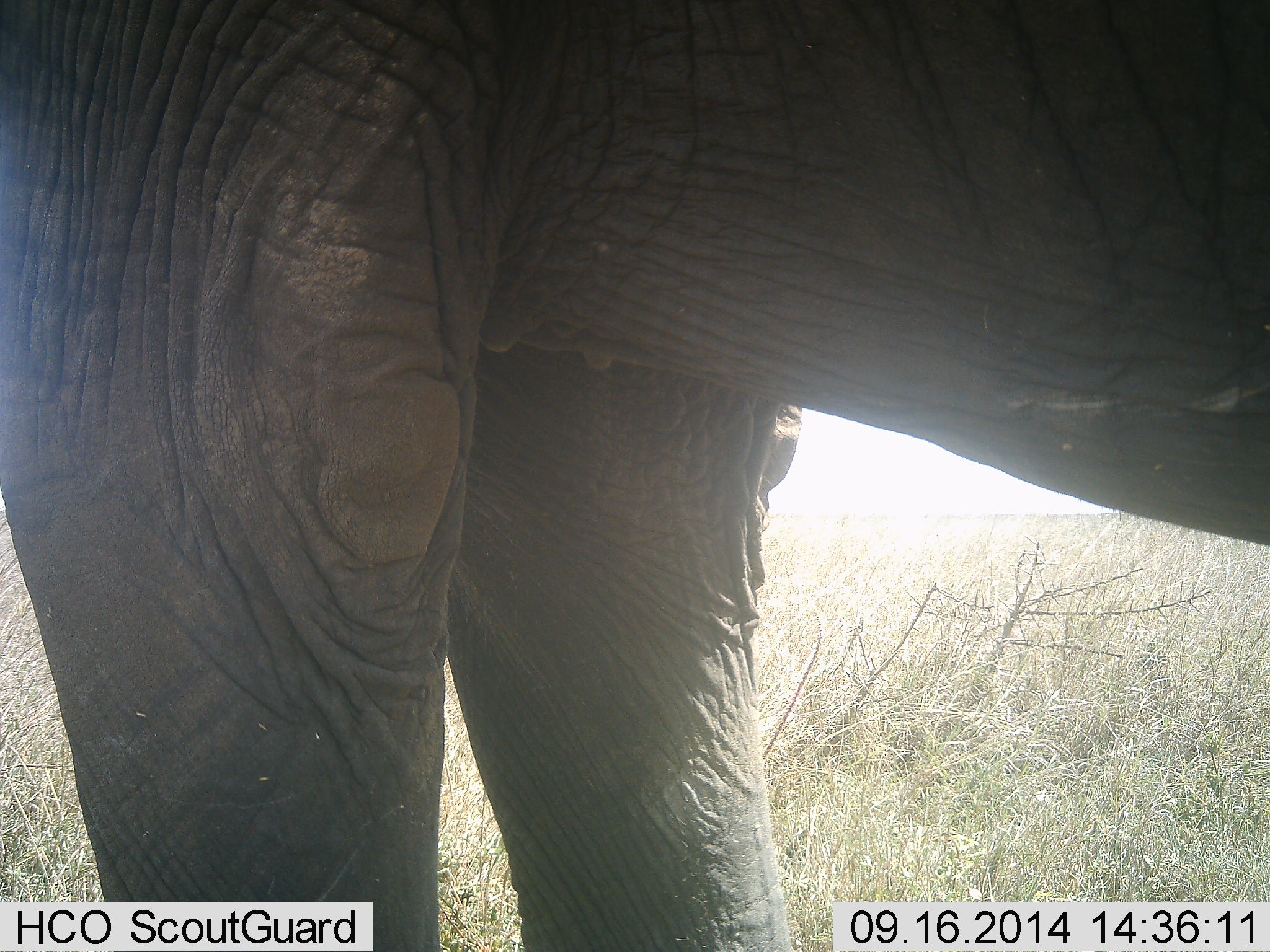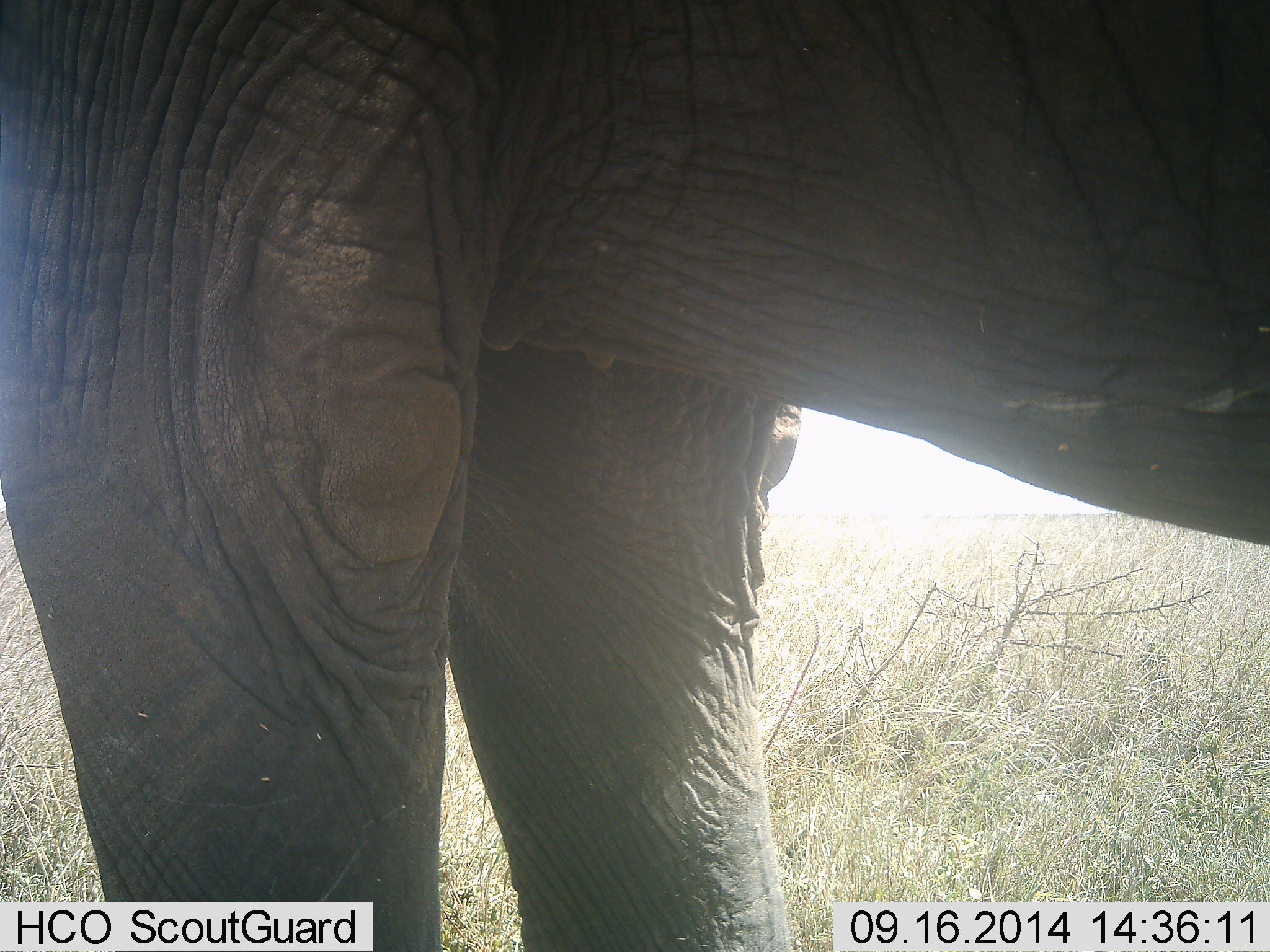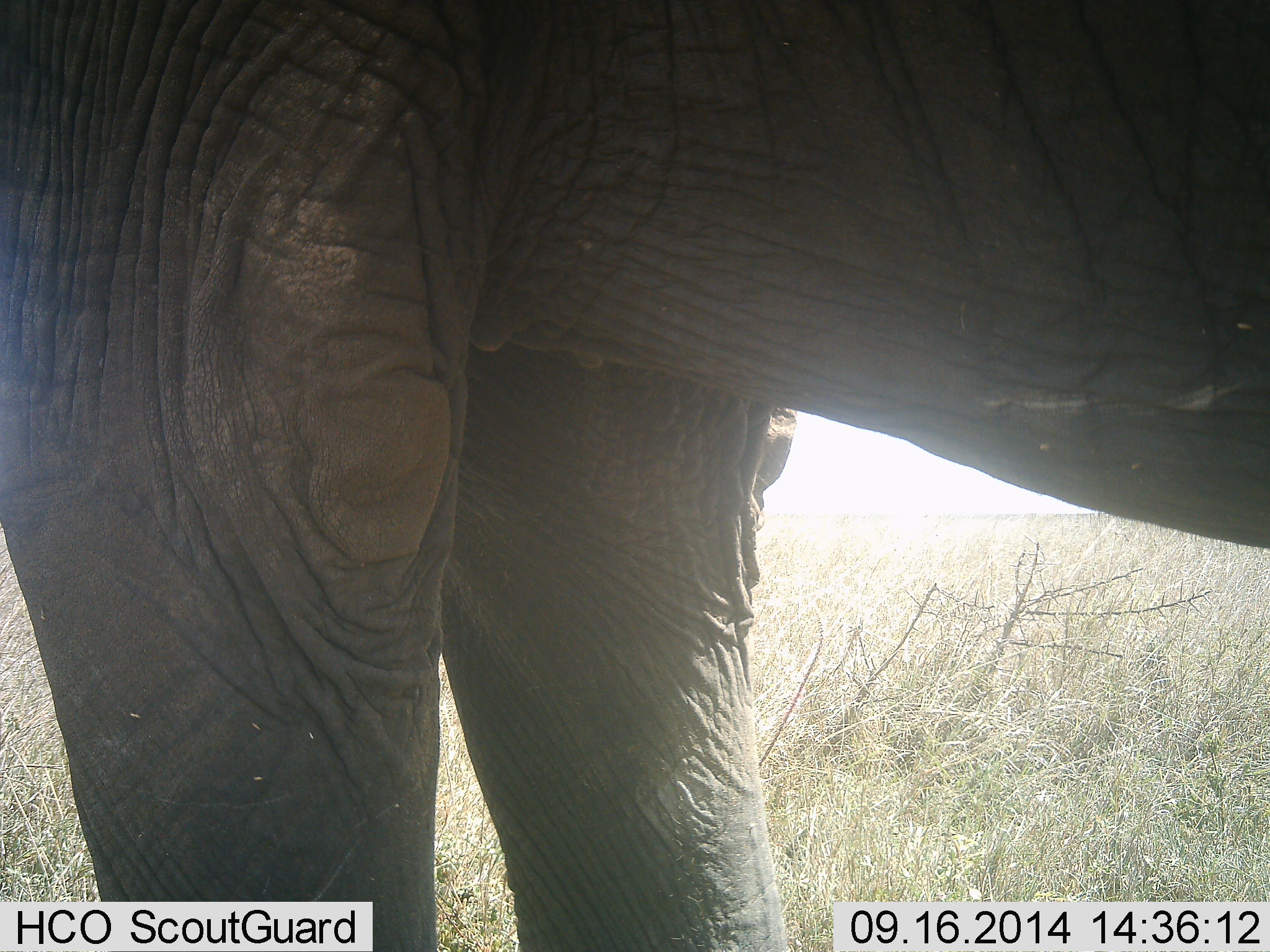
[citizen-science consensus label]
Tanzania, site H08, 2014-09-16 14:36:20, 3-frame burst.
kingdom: Animalia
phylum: Chordata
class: Mammalia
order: Proboscidea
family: Elephantidae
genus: Loxodonta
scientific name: Loxodonta africana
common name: african bush elephant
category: elephant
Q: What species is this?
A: Elephant (african bush elephant) (Loxodonta africana).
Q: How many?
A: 1.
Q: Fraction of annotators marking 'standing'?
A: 100%.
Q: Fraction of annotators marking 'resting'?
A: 0%.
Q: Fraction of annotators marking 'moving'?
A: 0%.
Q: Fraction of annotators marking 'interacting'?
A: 0%.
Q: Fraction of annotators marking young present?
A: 0%.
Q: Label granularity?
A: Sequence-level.